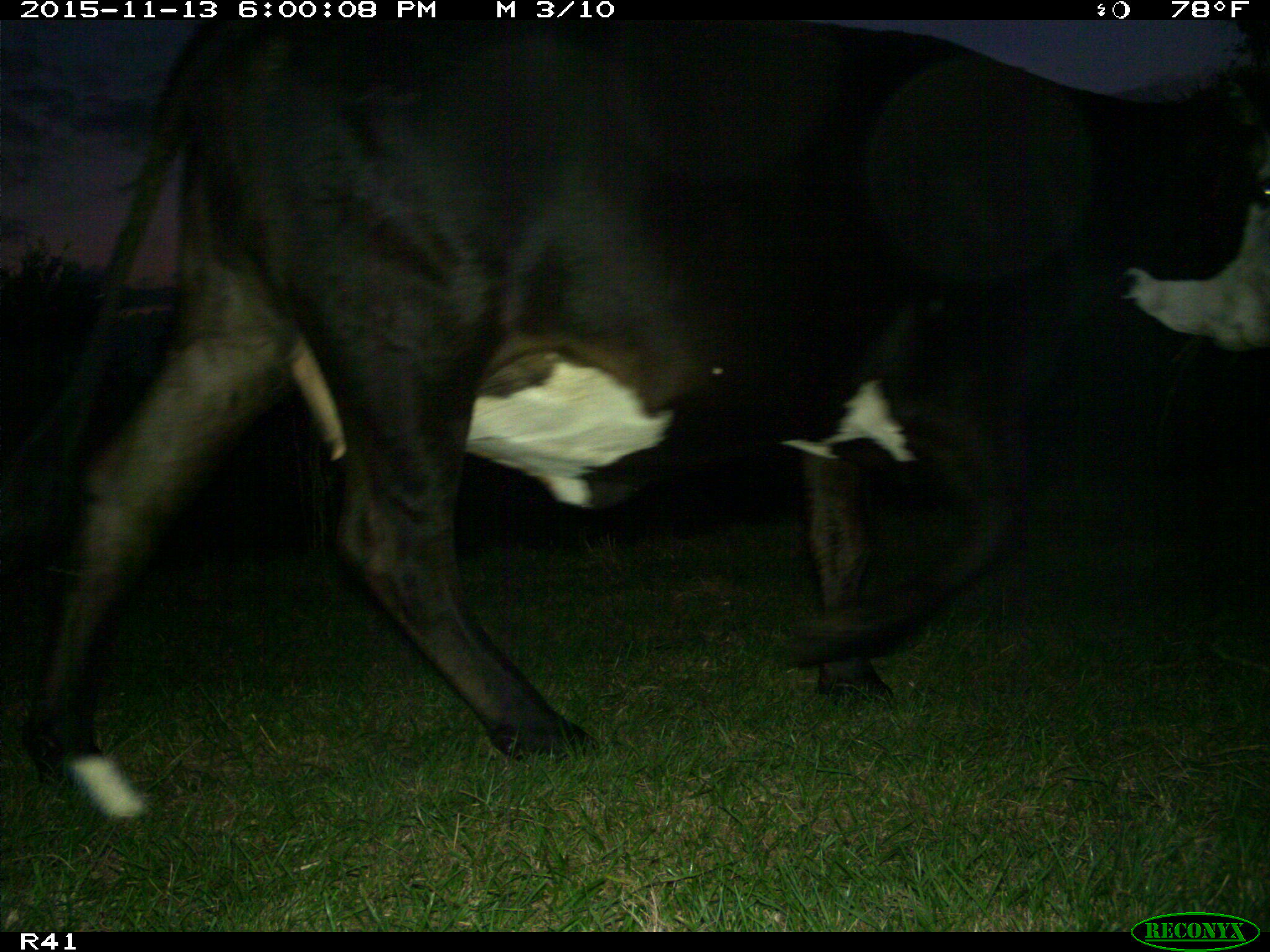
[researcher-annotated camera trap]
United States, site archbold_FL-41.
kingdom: Animalia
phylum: Chordata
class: Mammalia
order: Artiodactyla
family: Bovidae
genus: Bos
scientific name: Bos taurus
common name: domestic cow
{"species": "Bos taurus (domestic cow)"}